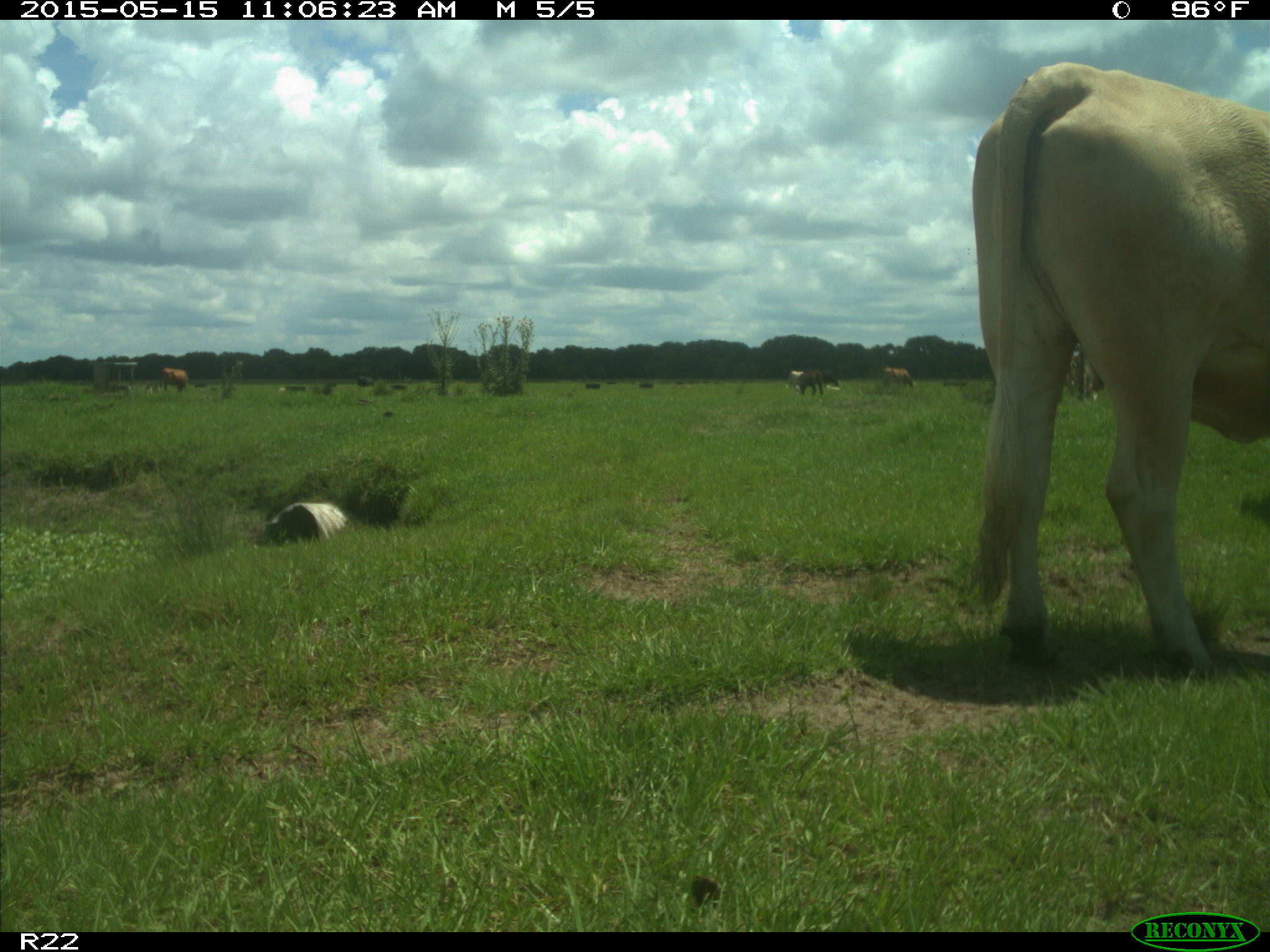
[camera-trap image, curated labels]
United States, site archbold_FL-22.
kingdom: Animalia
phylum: Chordata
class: Mammalia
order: Artiodactyla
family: Bovidae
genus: Bos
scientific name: Bos taurus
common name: domestic cow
Bos taurus (domestic cow).